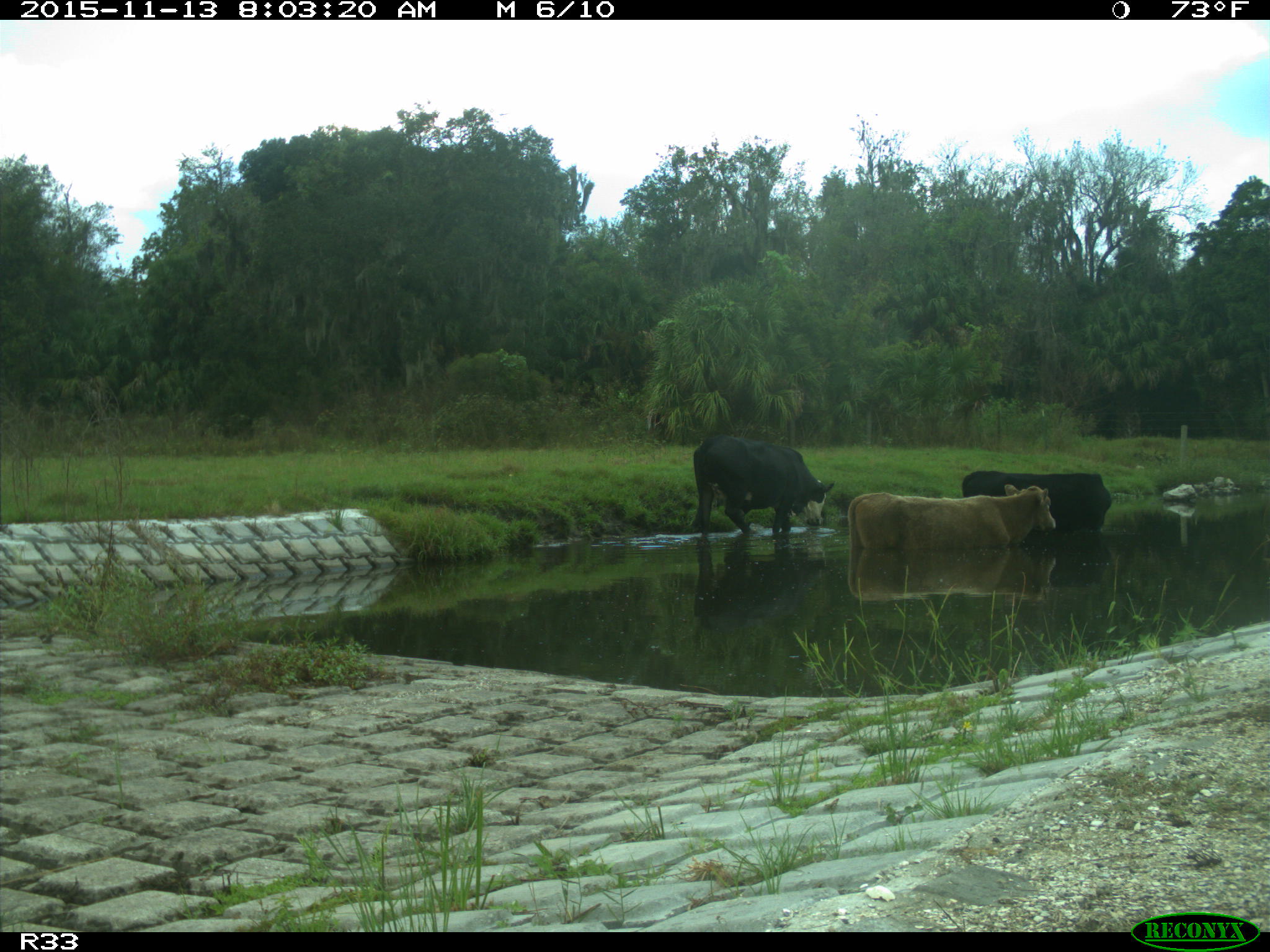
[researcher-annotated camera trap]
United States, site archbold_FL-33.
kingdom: Animalia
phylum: Chordata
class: Mammalia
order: Artiodactyla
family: Bovidae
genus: Bos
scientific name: Bos taurus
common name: domestic cow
Bos taurus (domestic cow).